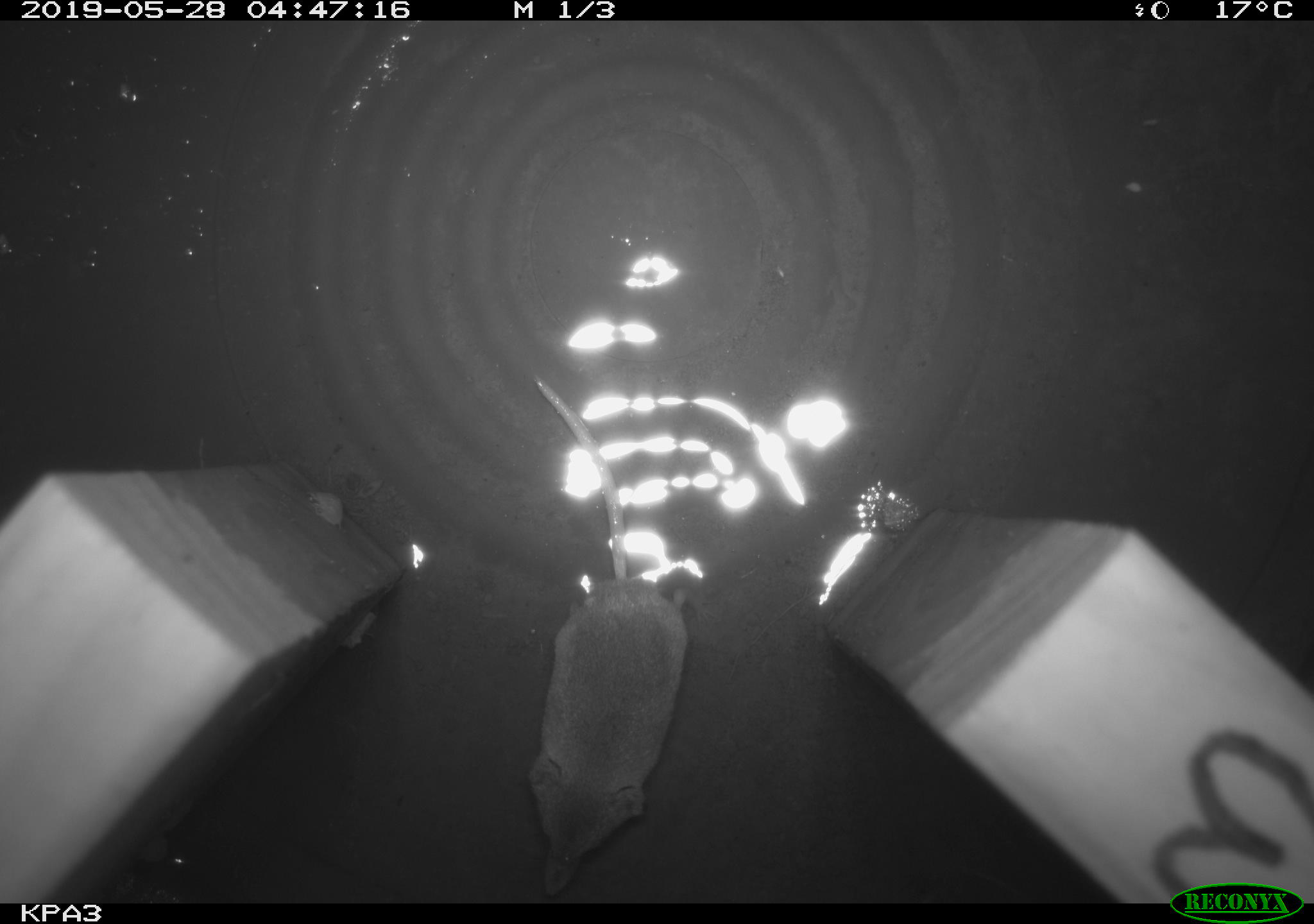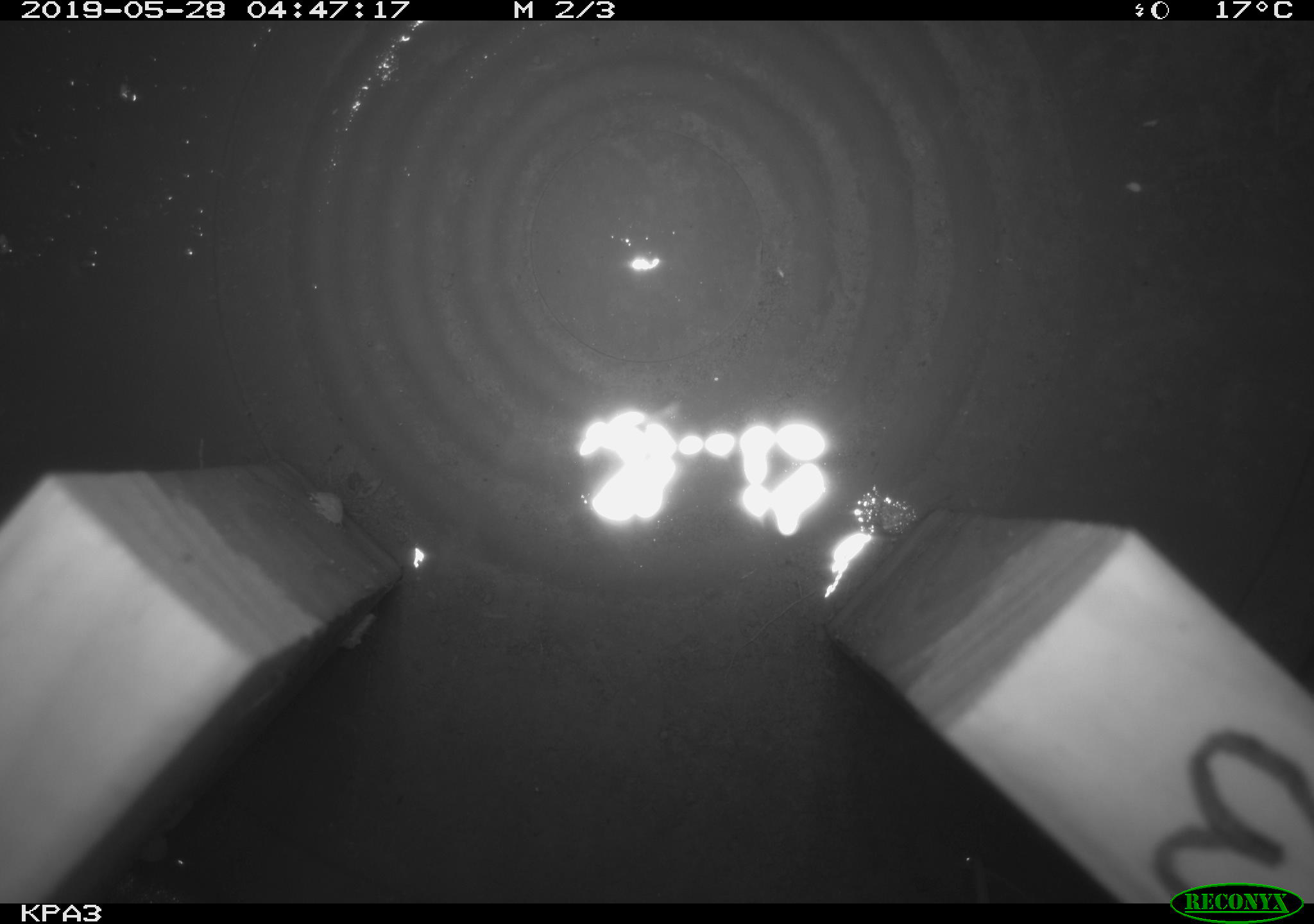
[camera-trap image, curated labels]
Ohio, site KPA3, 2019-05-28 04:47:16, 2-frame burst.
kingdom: Animalia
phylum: Chordata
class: Mammalia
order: Eulipotyphla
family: Soricidae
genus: Sorex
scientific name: Sorex cinereus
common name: masked shrew